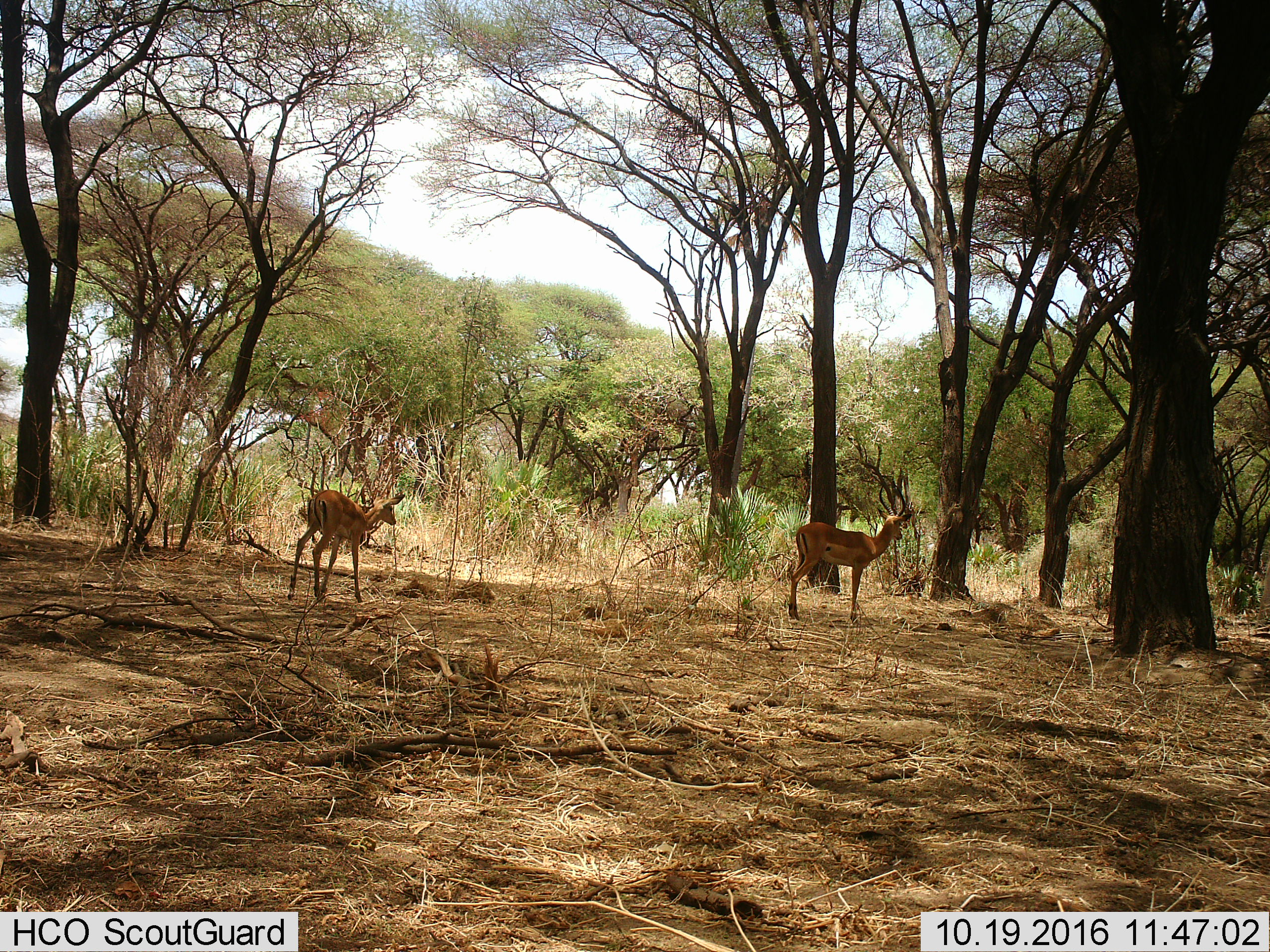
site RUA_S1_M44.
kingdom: Animalia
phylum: Chordata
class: Mammalia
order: Artiodactyla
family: Bovidae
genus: Aepyceros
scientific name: Aepyceros melampus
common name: impala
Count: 2.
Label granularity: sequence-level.